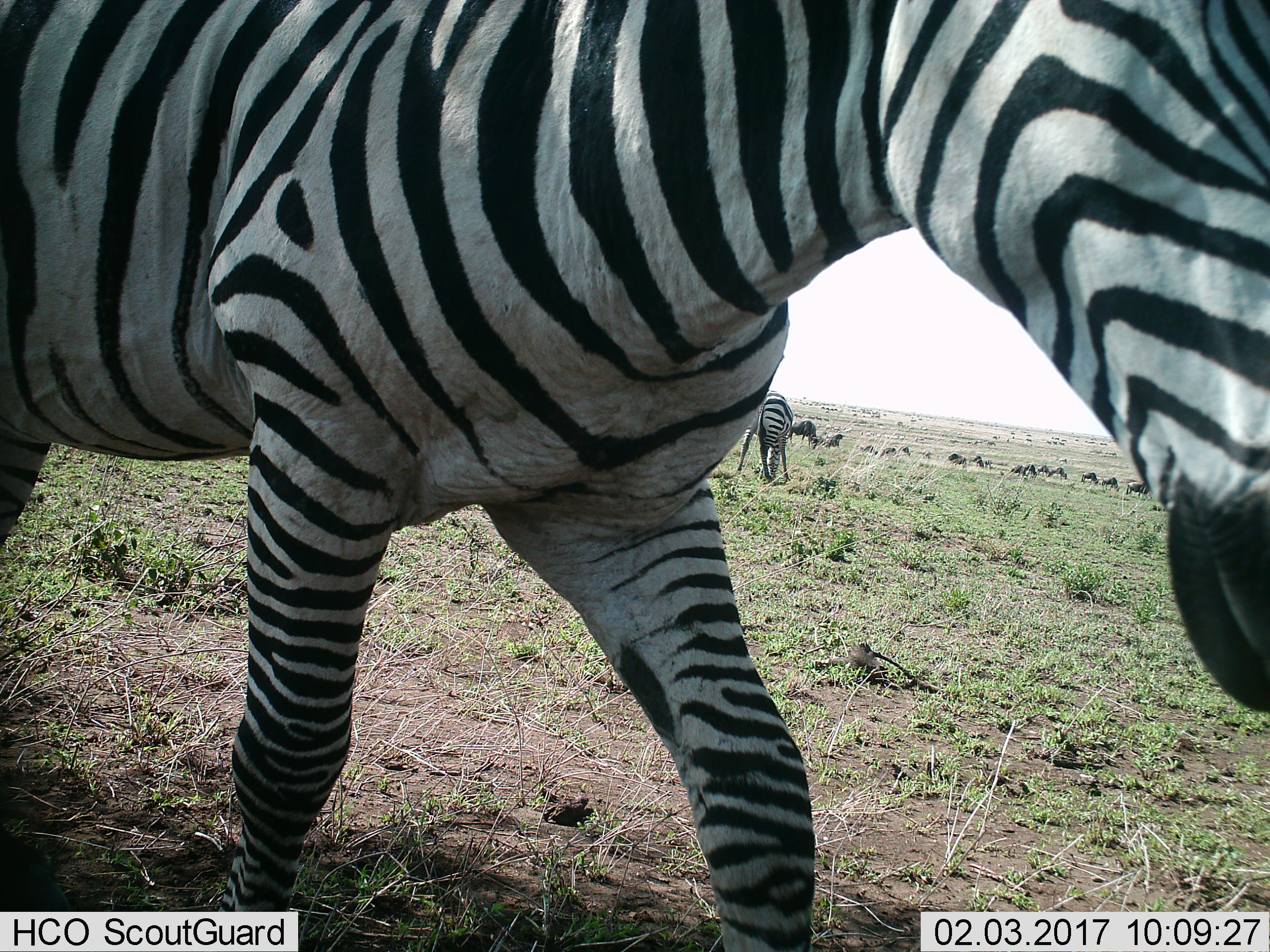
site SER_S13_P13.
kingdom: Animalia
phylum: Chordata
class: Mammalia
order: Perissodactyla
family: Equidae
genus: Equus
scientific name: Equus quagga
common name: plains zebra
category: zebraplains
Zebraplains (plains zebra) (Equus quagga), count 2. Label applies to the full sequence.